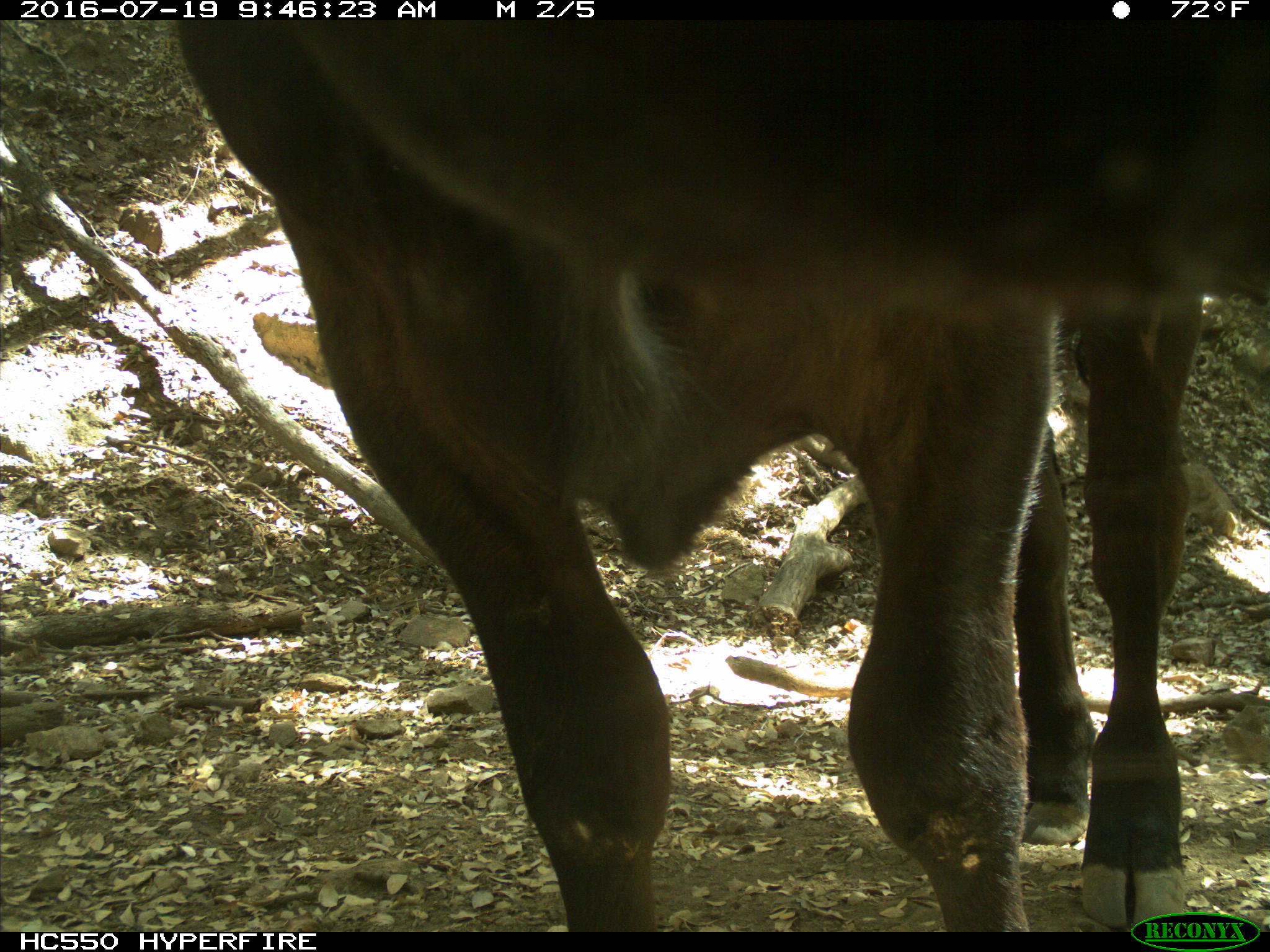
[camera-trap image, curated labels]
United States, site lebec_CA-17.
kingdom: Animalia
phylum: Chordata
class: Mammalia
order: Artiodactyla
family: Bovidae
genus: Bos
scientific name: Bos taurus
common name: domestic cow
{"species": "Bos taurus (domestic cow)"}